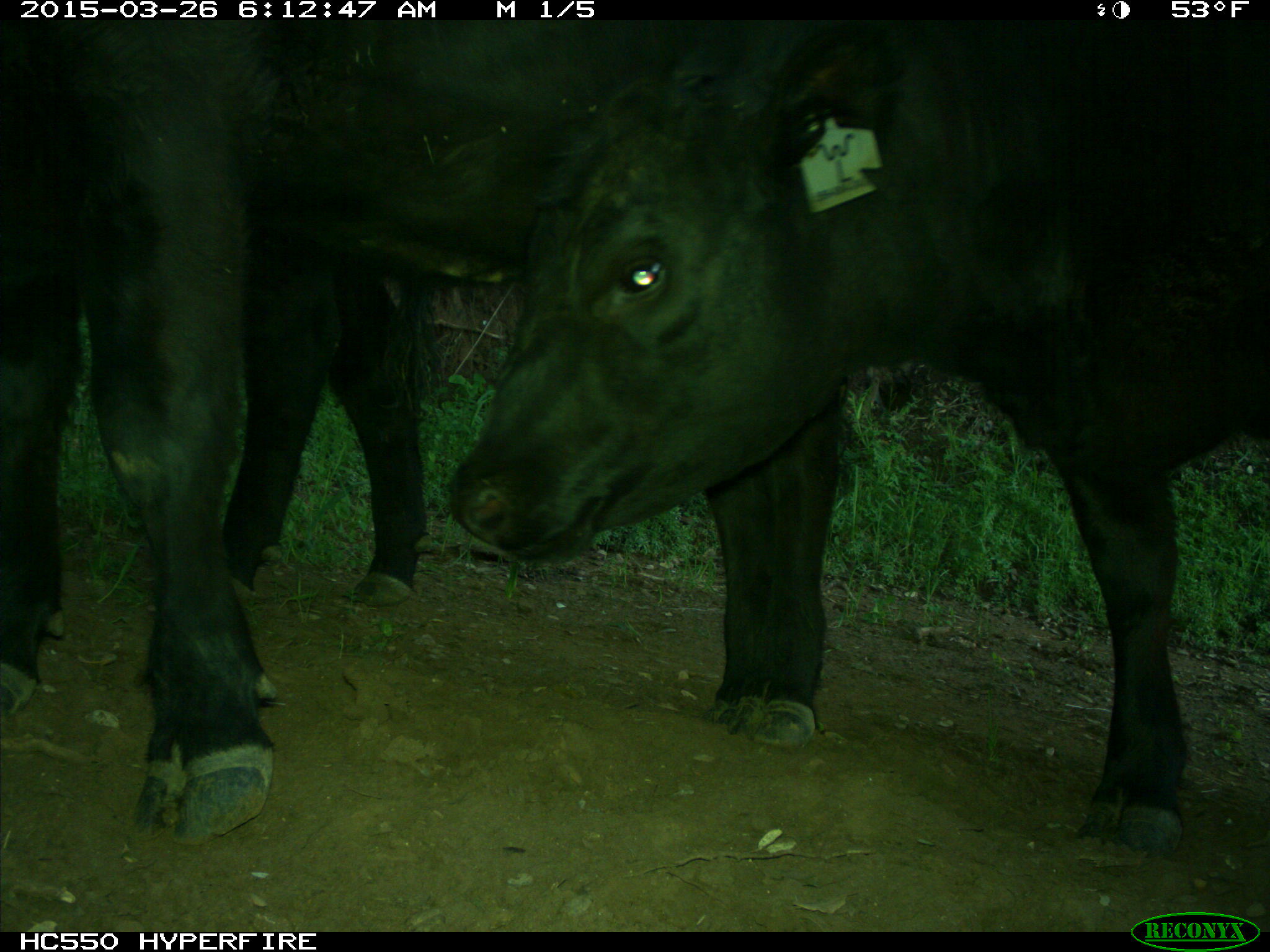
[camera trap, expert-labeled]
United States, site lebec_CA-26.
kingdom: Animalia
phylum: Chordata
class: Mammalia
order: Artiodactyla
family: Bovidae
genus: Bos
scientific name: Bos taurus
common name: domestic cow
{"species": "Bos taurus (domestic cow)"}